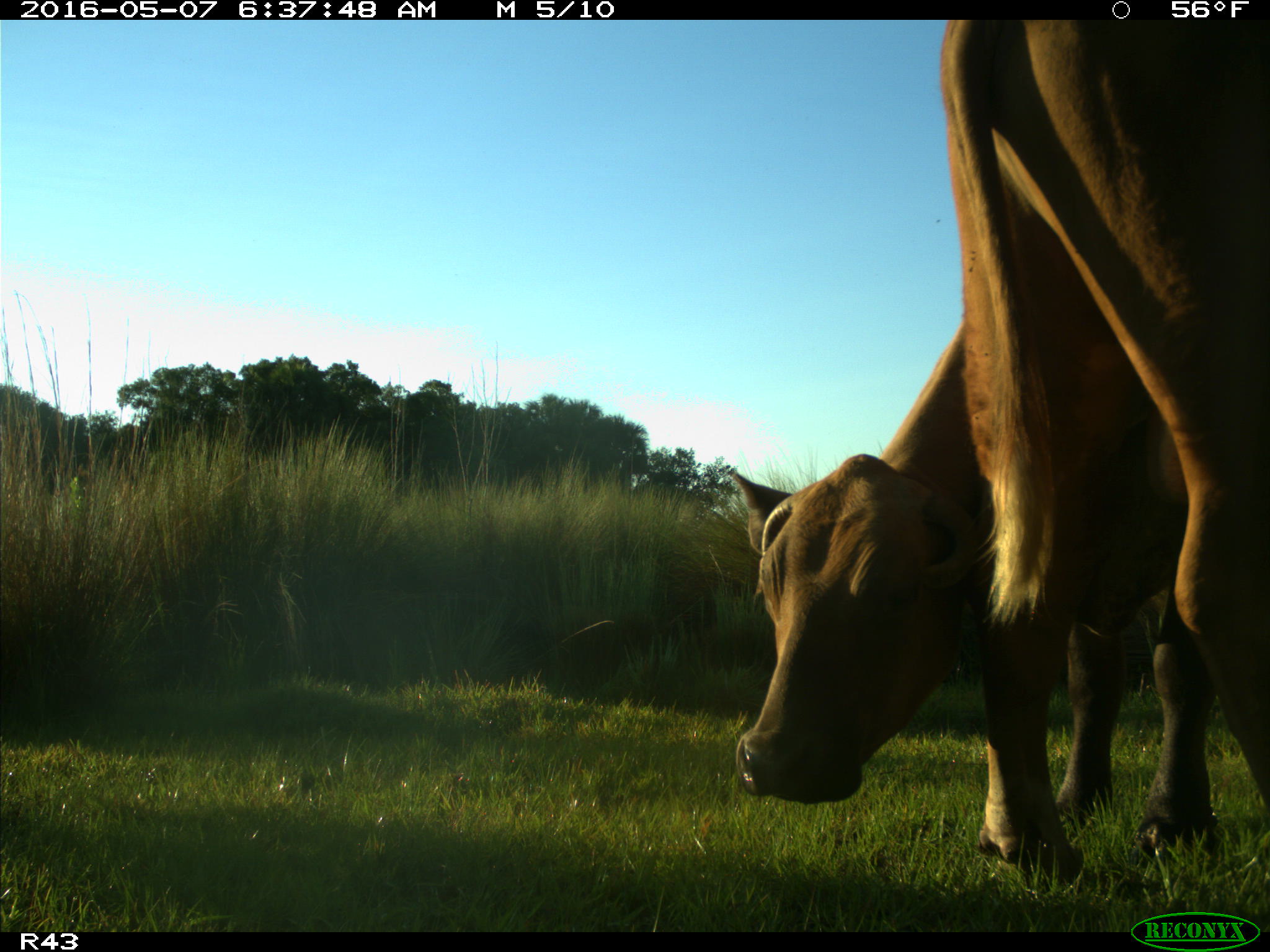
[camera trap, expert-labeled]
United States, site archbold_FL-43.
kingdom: Animalia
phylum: Chordata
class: Mammalia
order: Artiodactyla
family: Bovidae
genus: Bos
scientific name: Bos taurus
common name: domestic cow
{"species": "Bos taurus (domestic cow)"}